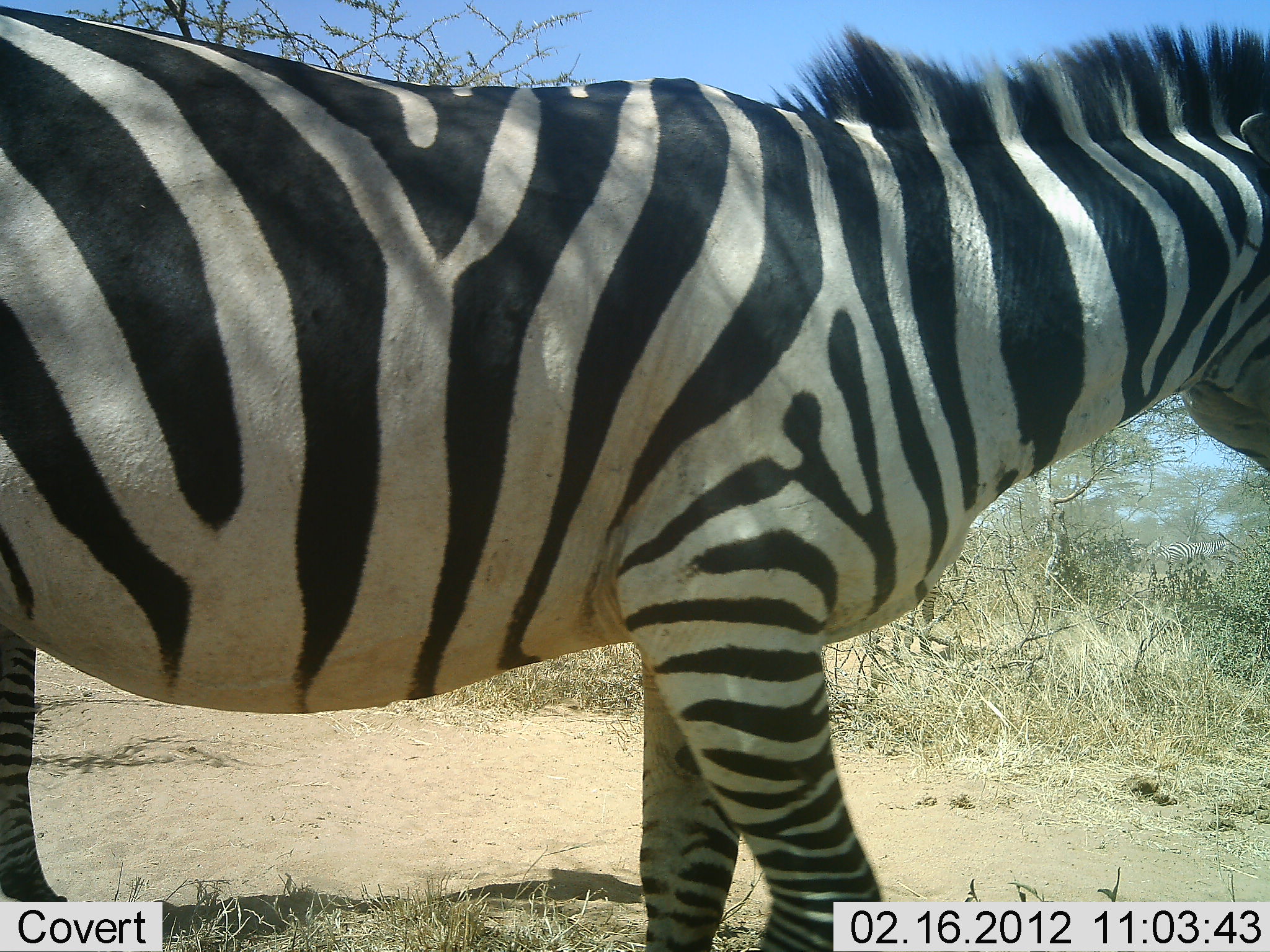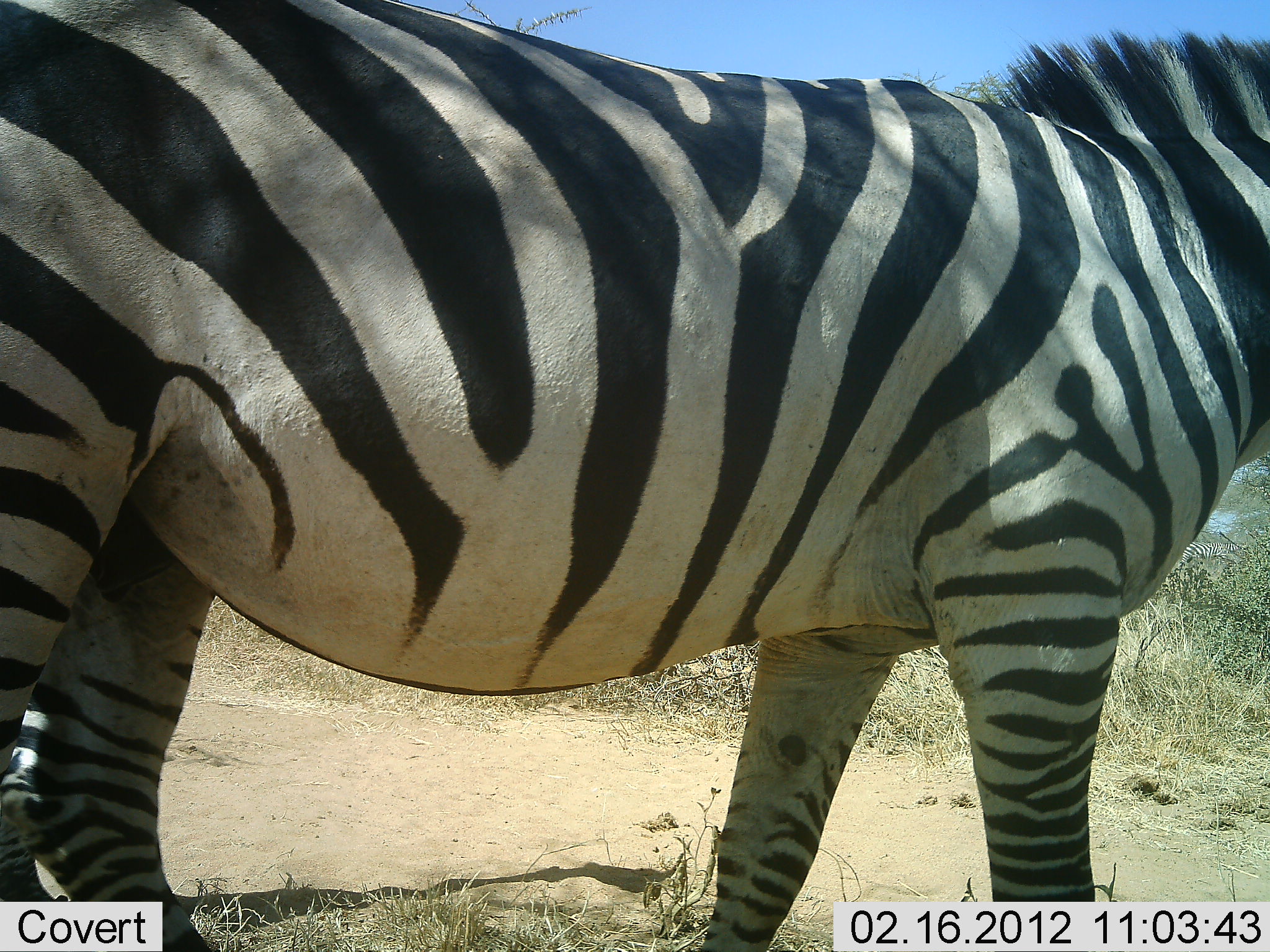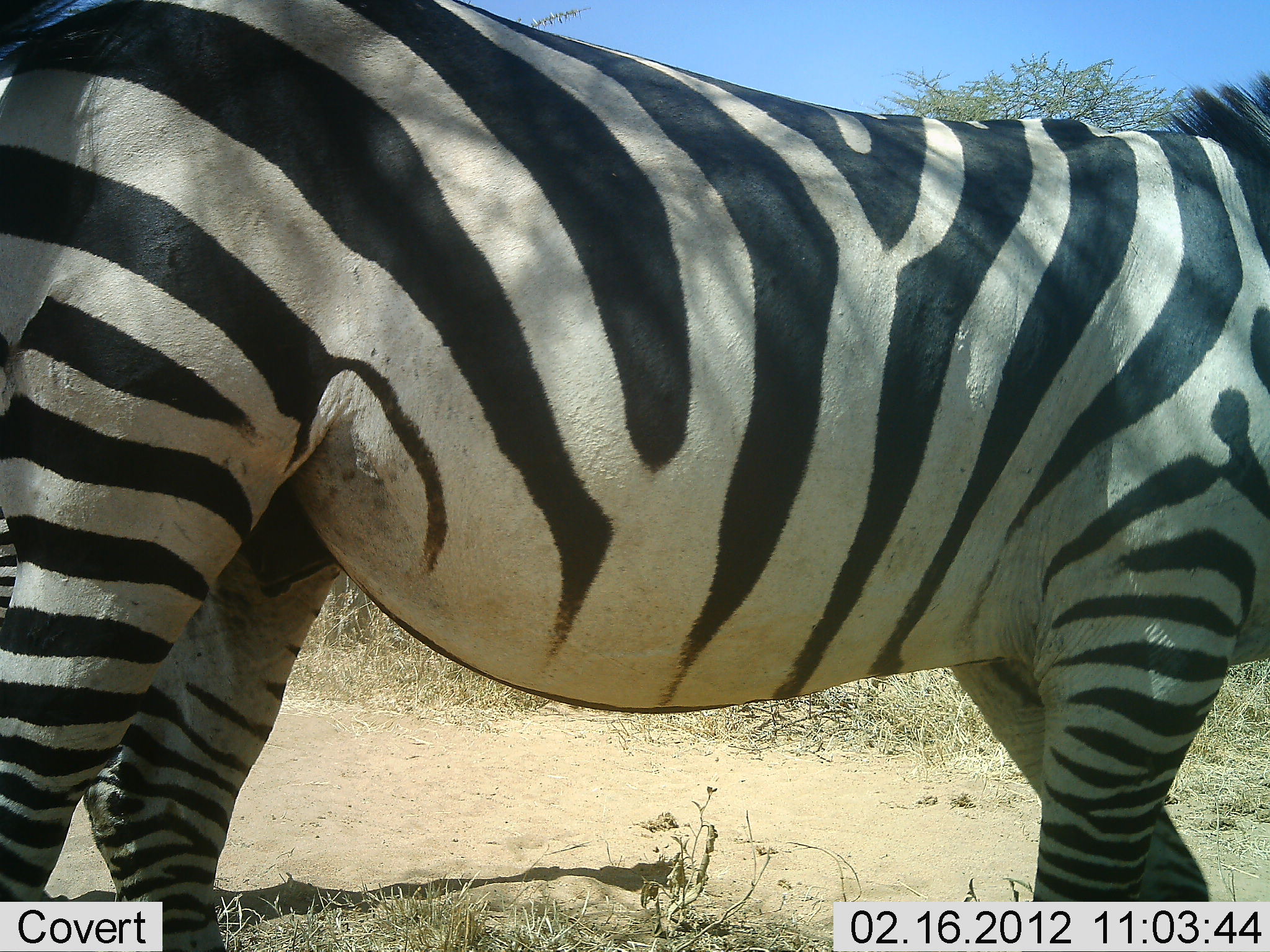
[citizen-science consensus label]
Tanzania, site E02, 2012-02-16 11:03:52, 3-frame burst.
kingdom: Animalia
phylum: Chordata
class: Mammalia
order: Perissodactyla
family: Equidae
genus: Equus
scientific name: Equus quagga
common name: plains zebra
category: zebra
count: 1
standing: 11%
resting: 0%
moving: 89%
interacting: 0%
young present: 0%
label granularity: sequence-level